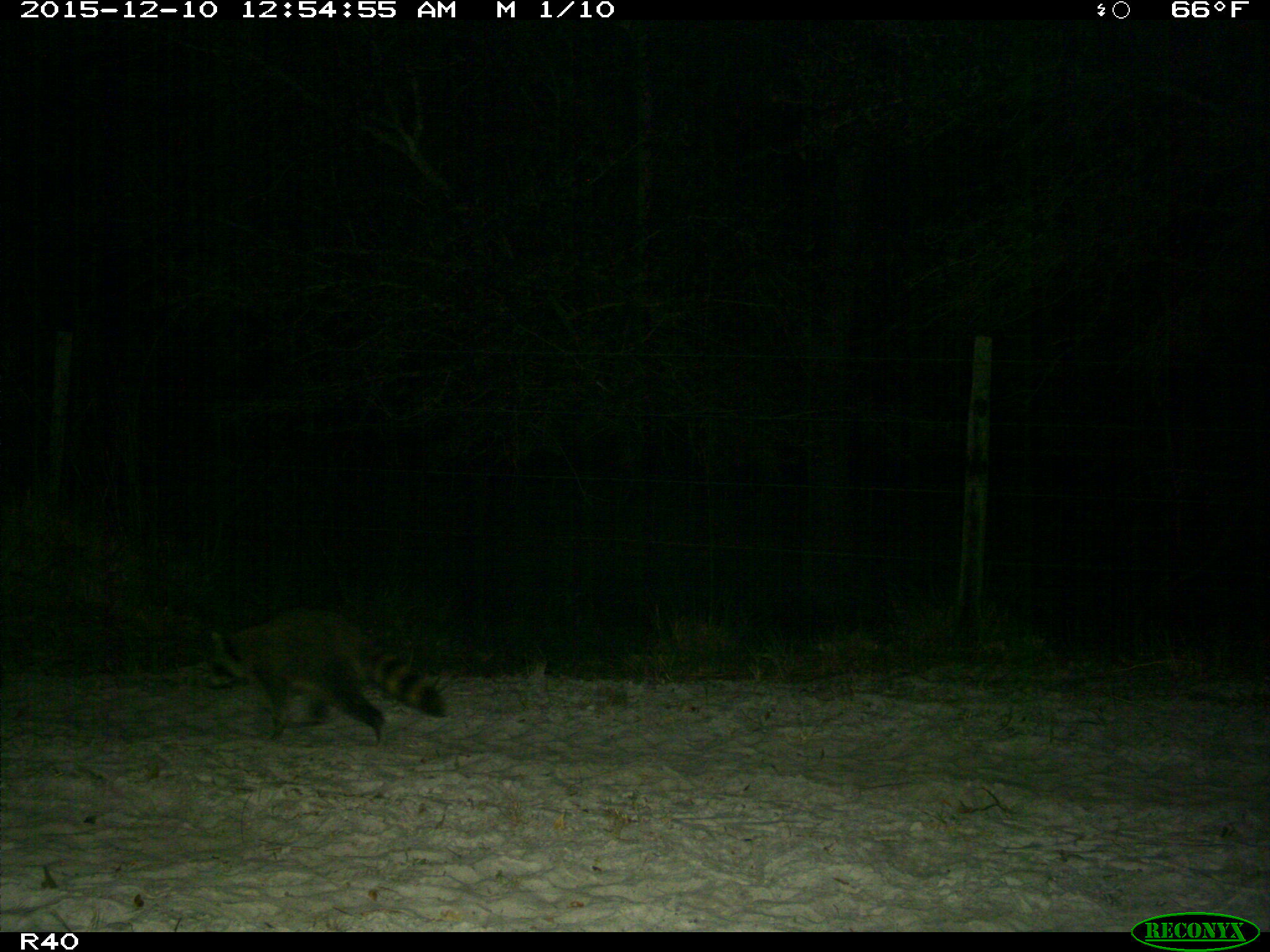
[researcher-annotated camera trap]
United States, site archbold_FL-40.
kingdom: Animalia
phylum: Chordata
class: Mammalia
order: Carnivora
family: Procyonidae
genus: Procyon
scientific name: Procyon lotor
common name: common raccoon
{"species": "Procyon lotor (common raccoon)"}